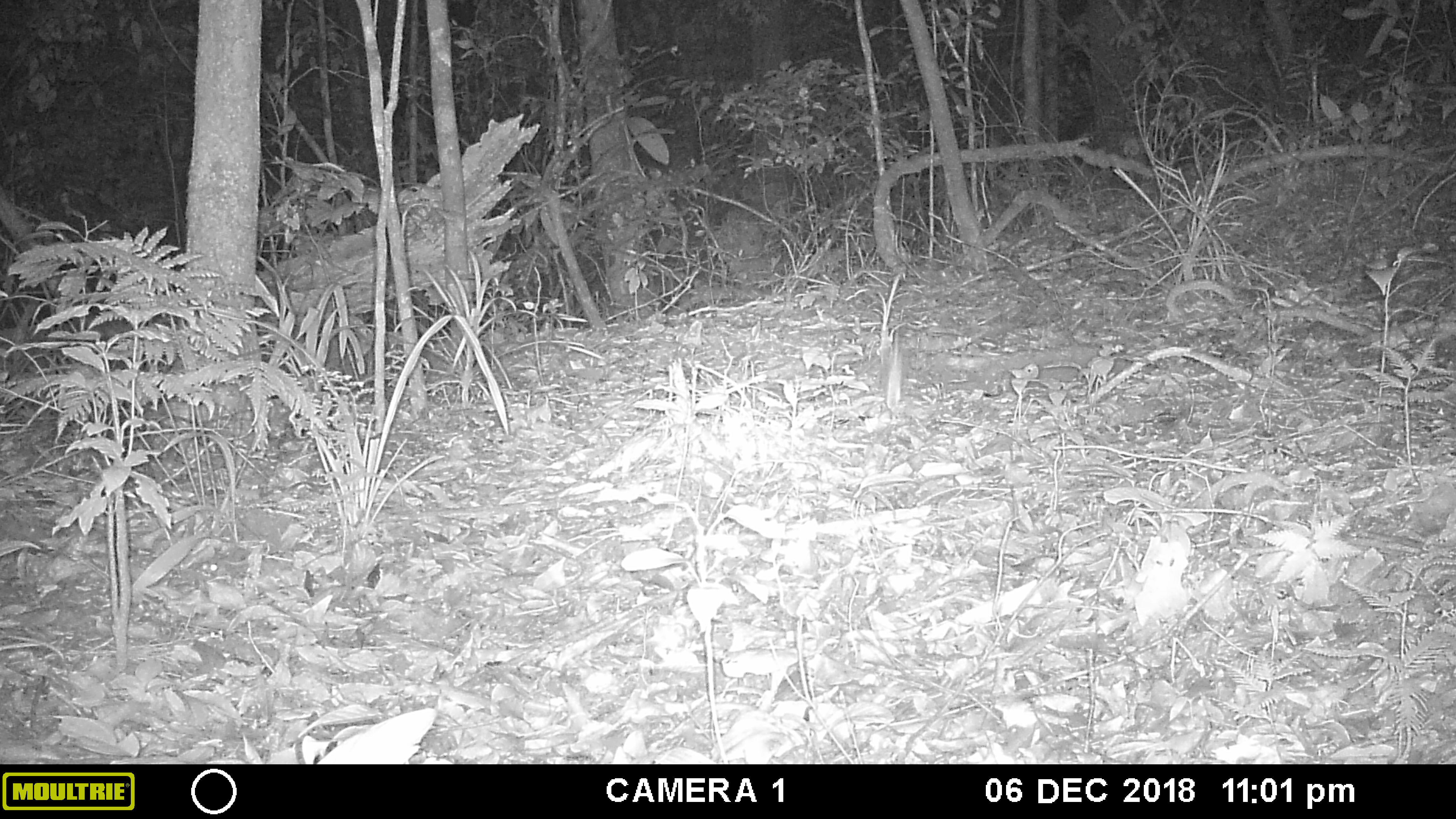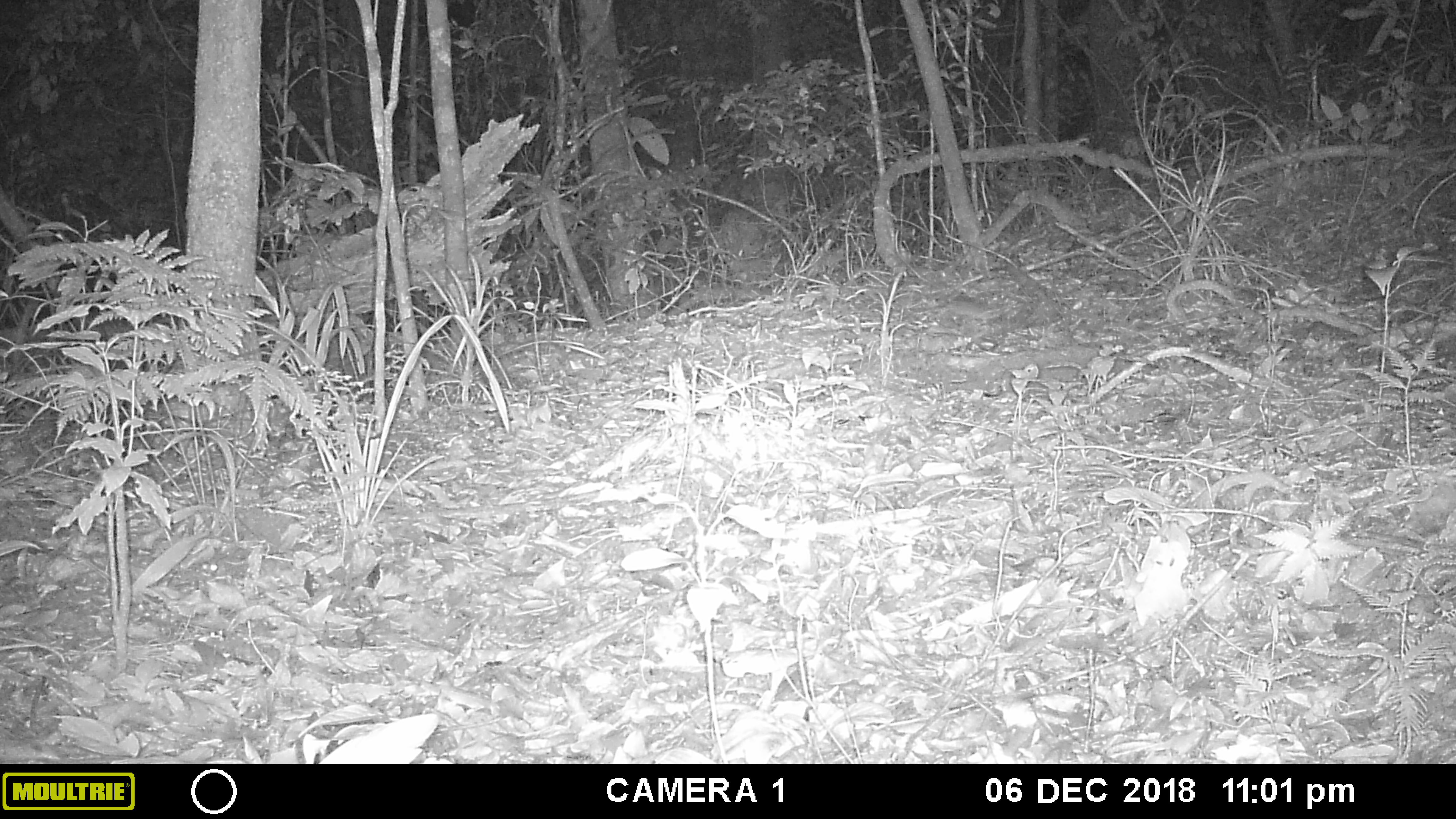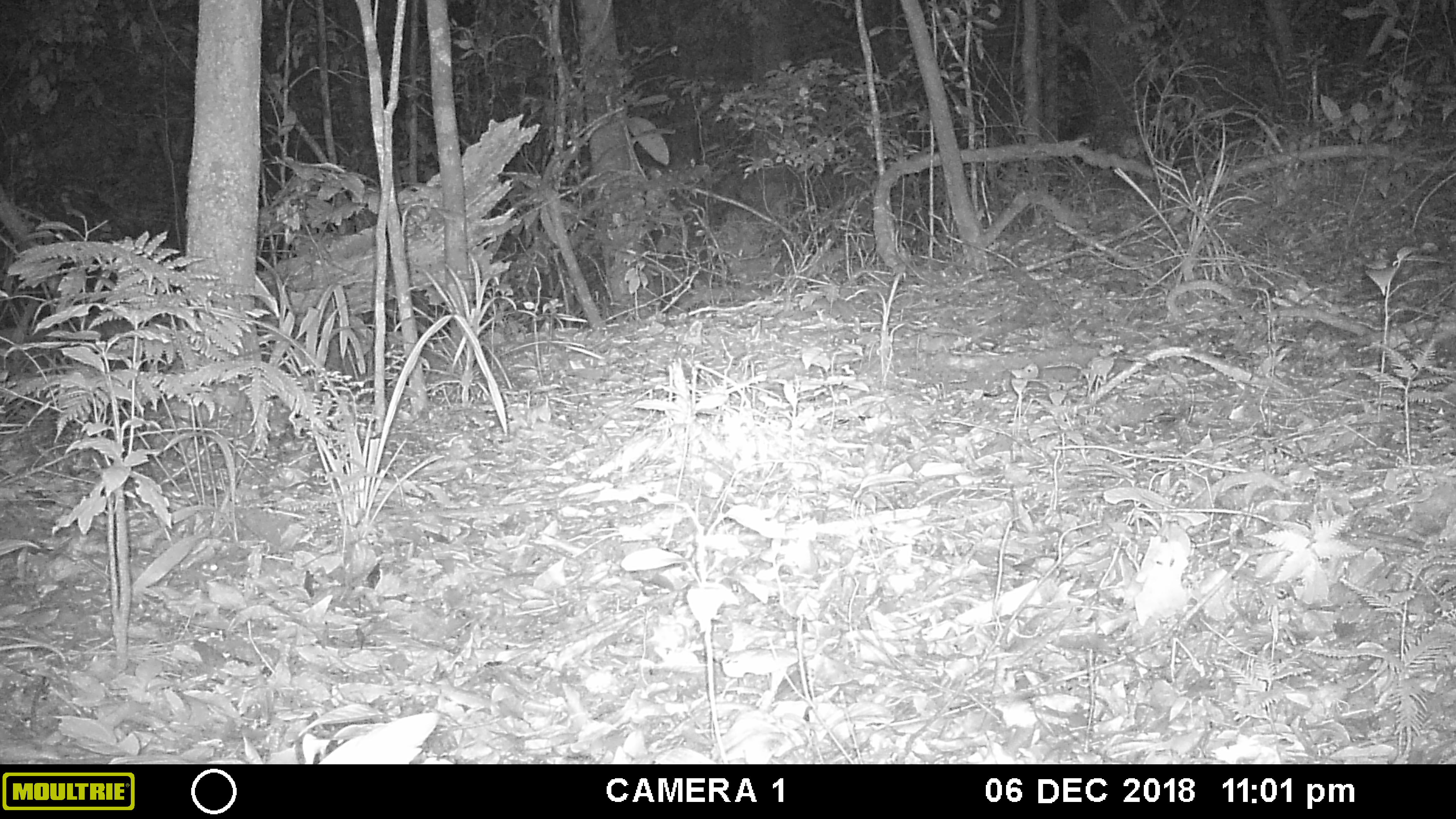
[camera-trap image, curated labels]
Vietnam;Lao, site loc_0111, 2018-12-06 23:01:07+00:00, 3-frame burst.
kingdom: Animalia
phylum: Chordata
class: Mammalia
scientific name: Mammalia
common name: mammal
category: unidentified small mammal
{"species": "unidentified small mammal (mammal) (Mammalia)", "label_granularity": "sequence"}